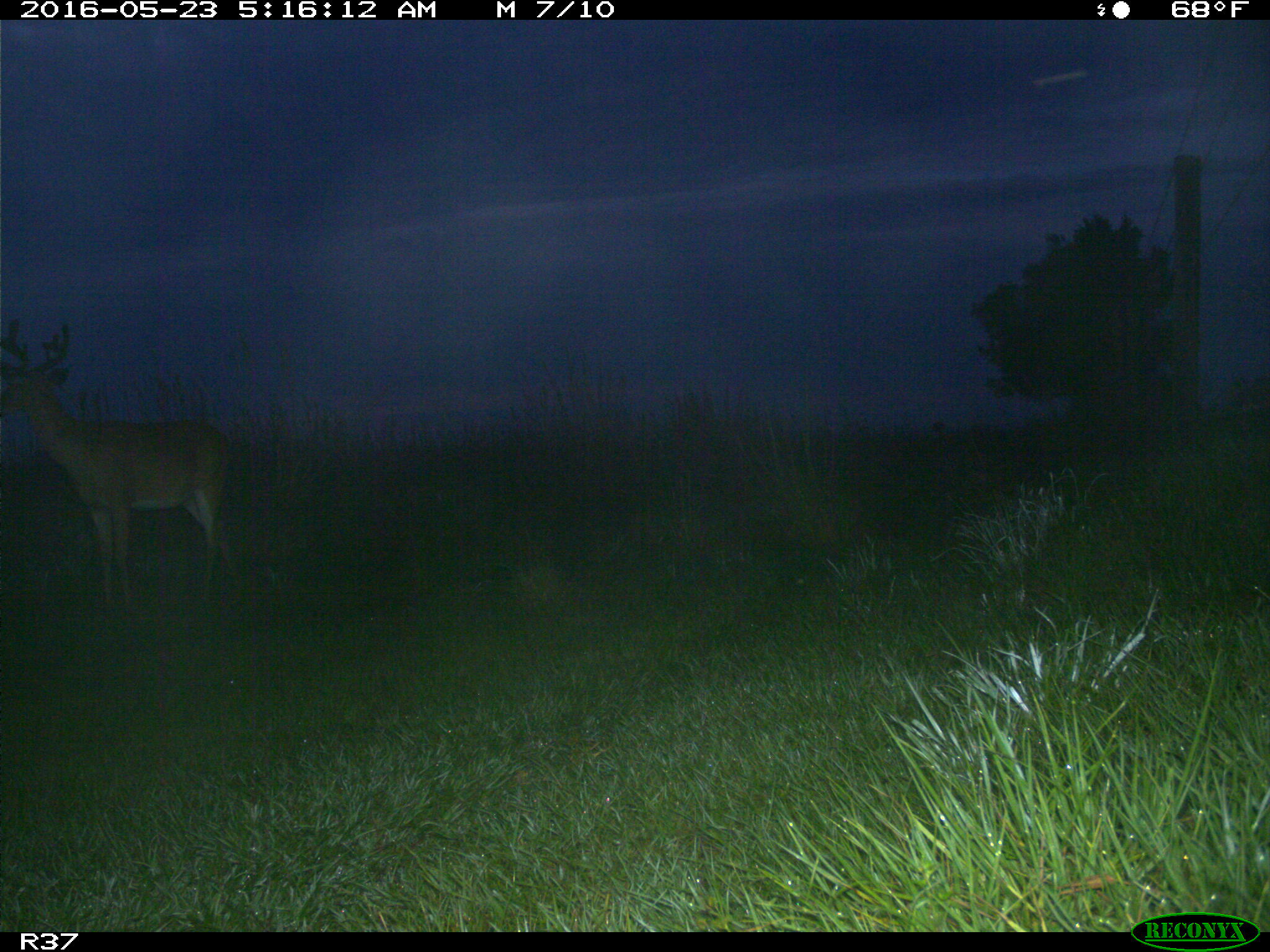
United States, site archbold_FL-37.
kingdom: Animalia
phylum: Chordata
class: Mammalia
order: Artiodactyla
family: Cervidae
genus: Odocoileus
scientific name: Odocoileus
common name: deer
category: unidentified deer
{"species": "unidentified deer (deer) (Odocoileus)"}